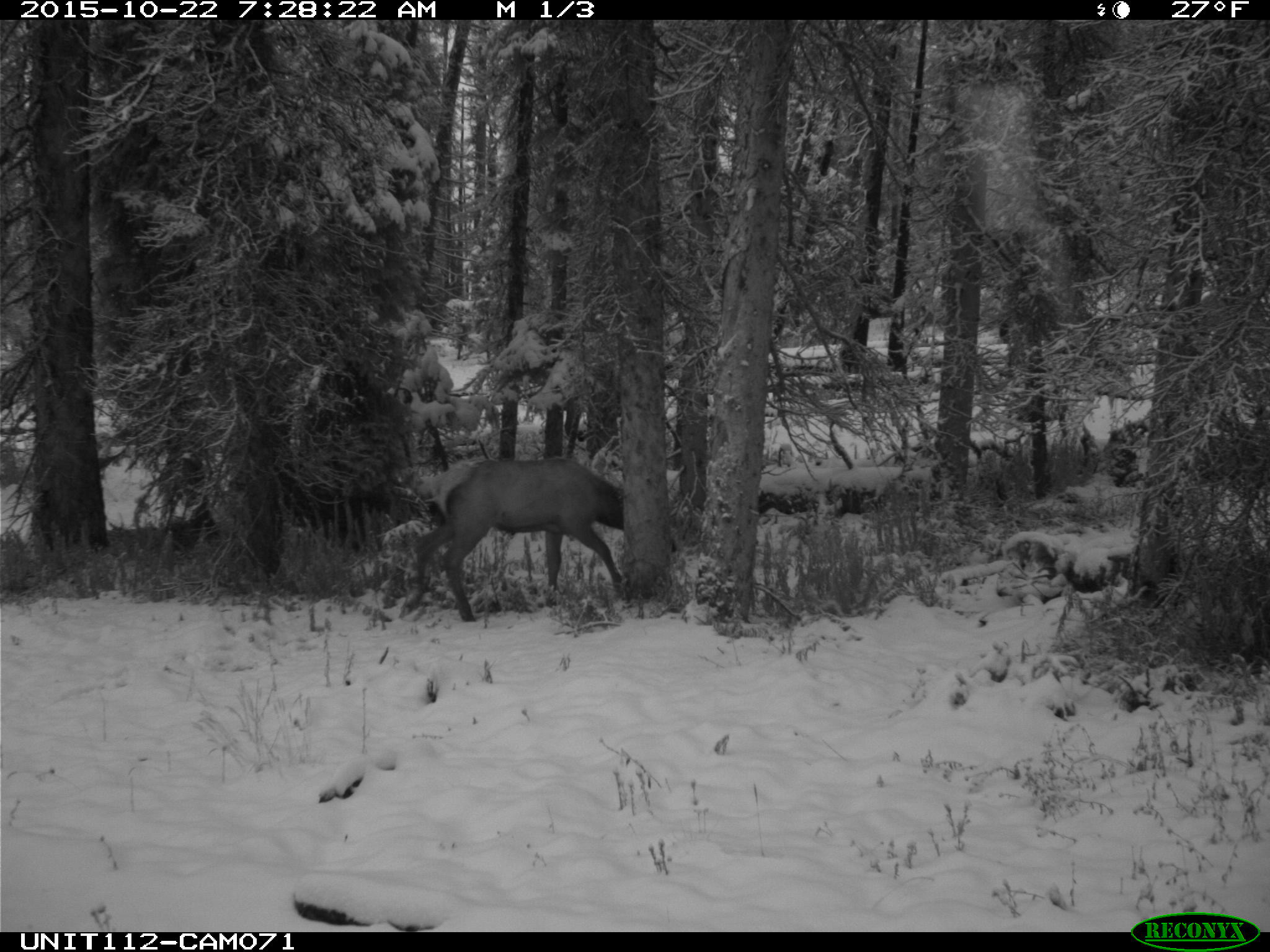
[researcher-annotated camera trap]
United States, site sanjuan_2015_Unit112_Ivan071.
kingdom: Animalia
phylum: Chordata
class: Mammalia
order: Artiodactyla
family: Cervidae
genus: Cervus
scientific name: Cervus elaphus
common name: red deer